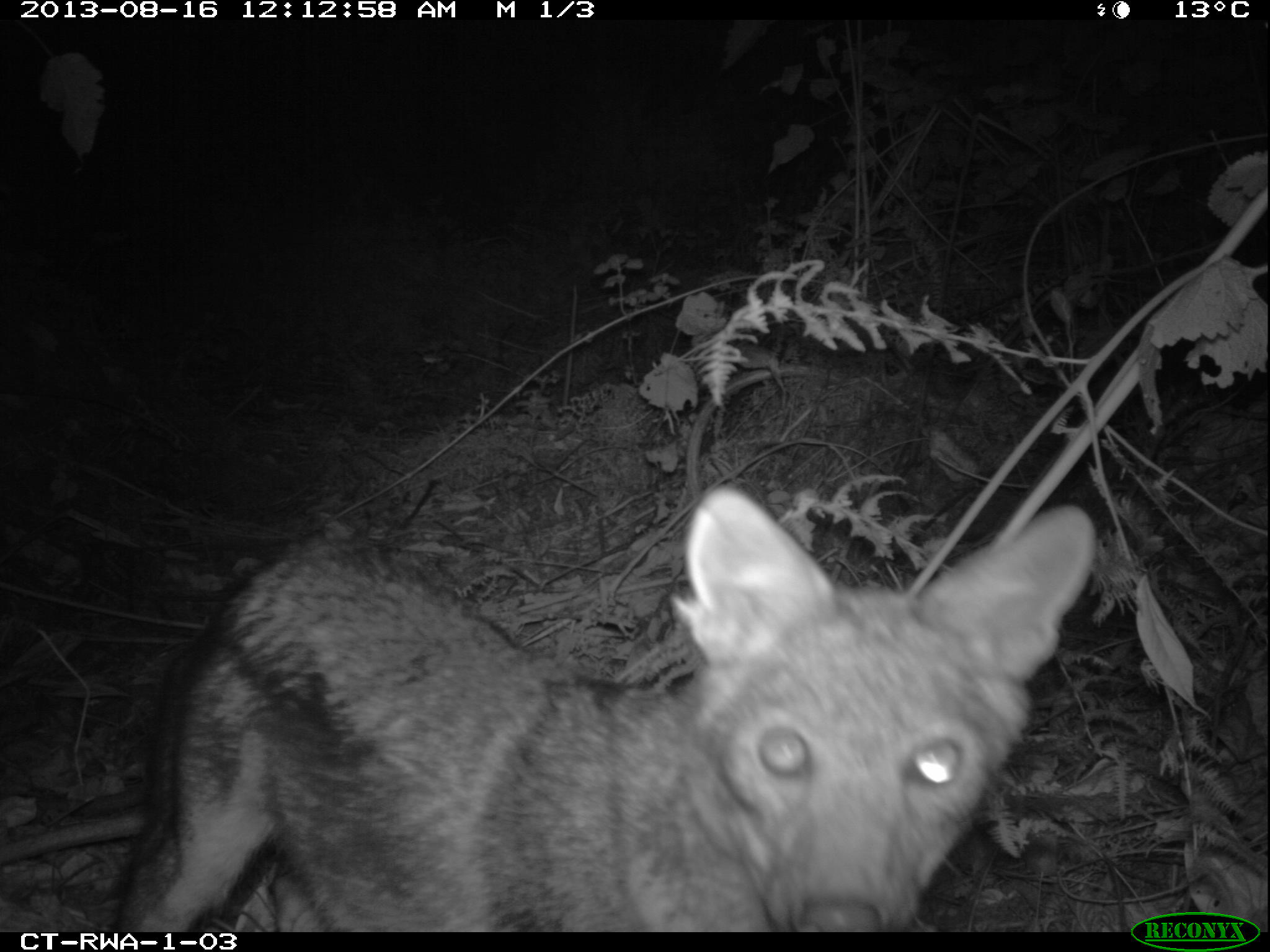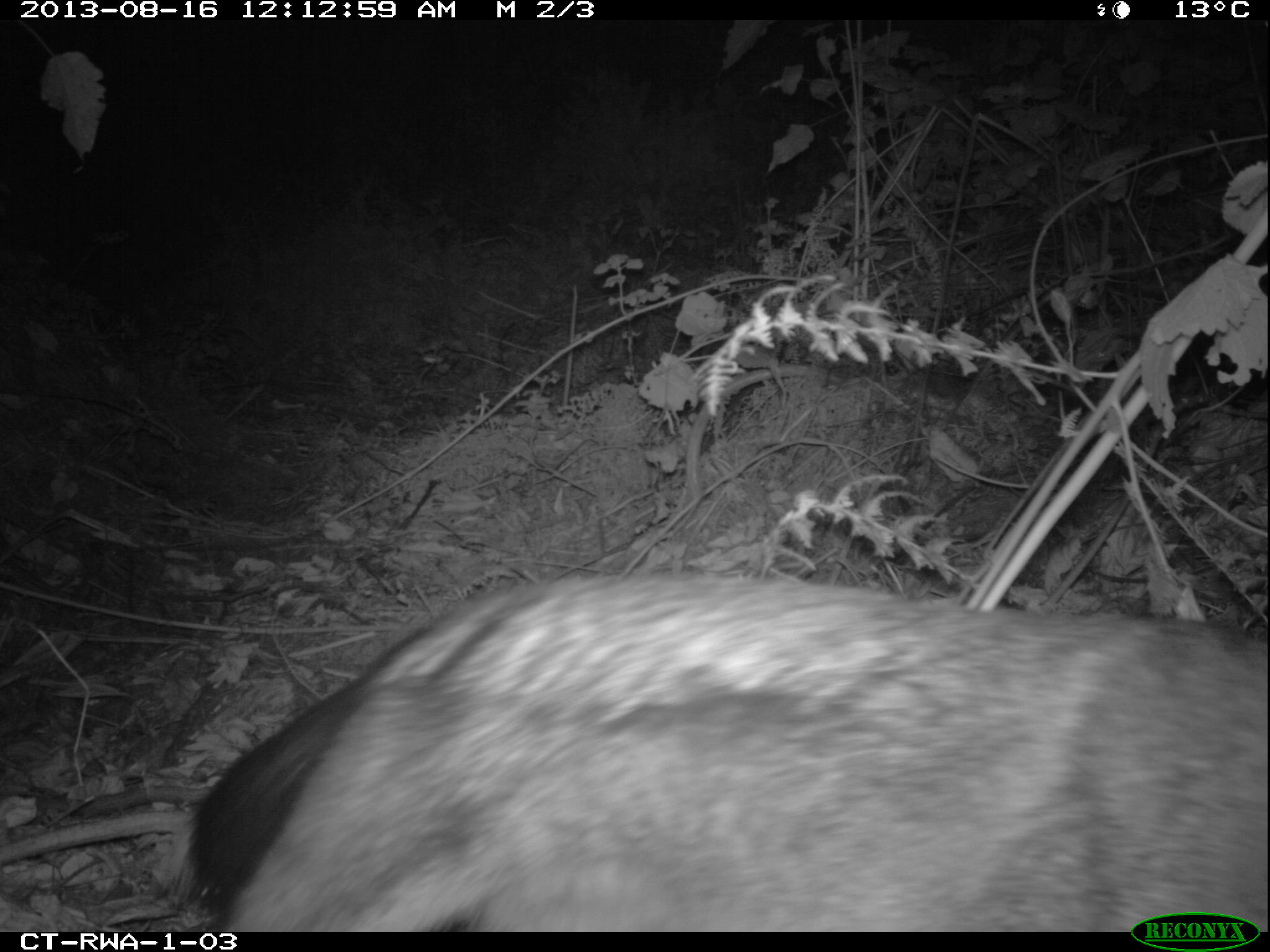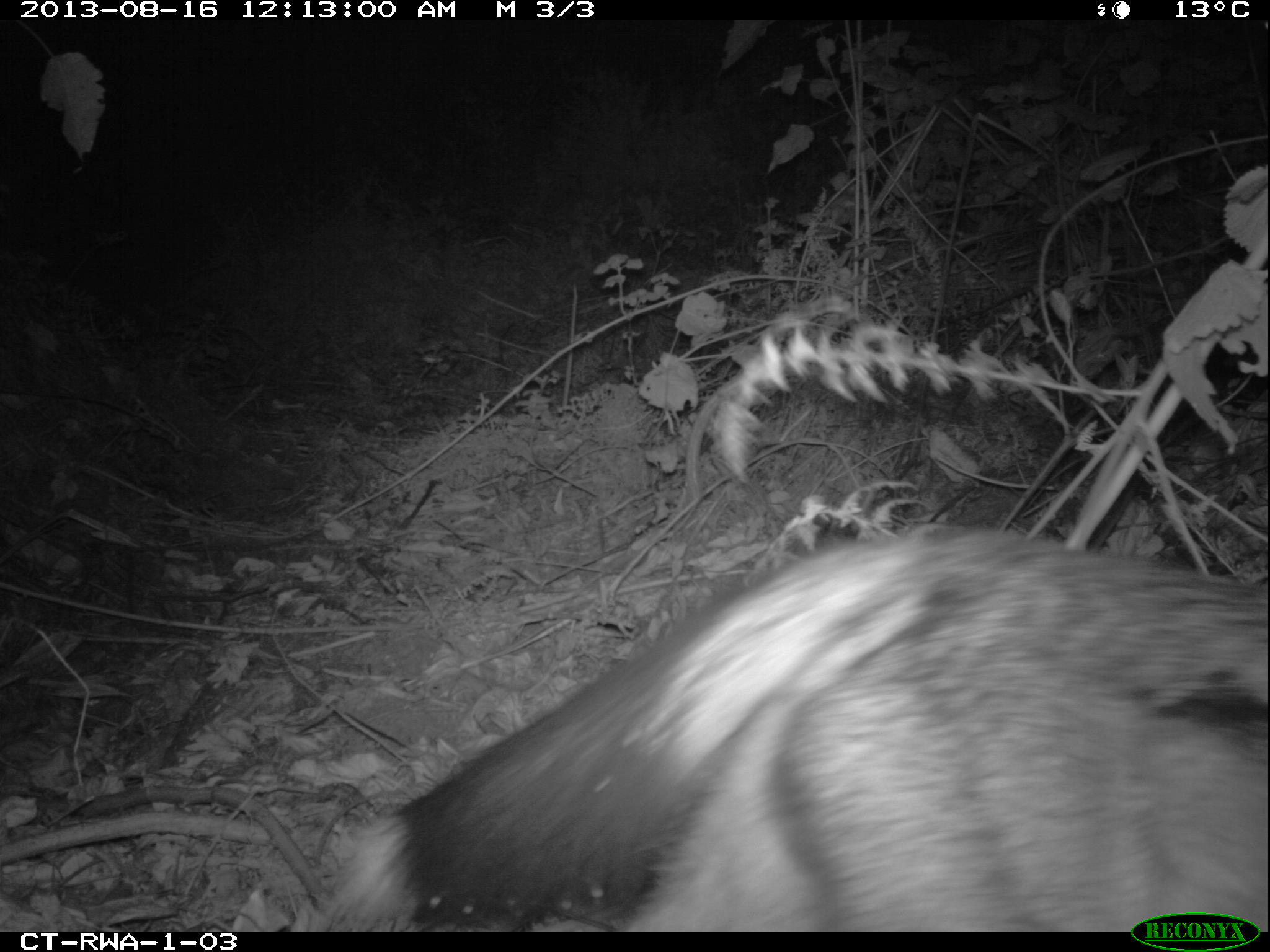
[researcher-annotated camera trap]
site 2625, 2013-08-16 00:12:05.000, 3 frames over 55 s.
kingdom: Animalia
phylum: Chordata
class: Mammalia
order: Carnivora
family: Canidae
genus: Lupulella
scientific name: Lupulella adusta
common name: side-striped jackal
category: canis adustus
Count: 1.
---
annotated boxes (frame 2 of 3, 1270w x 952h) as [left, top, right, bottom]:
canis adustus: [152, 566, 1261, 932]